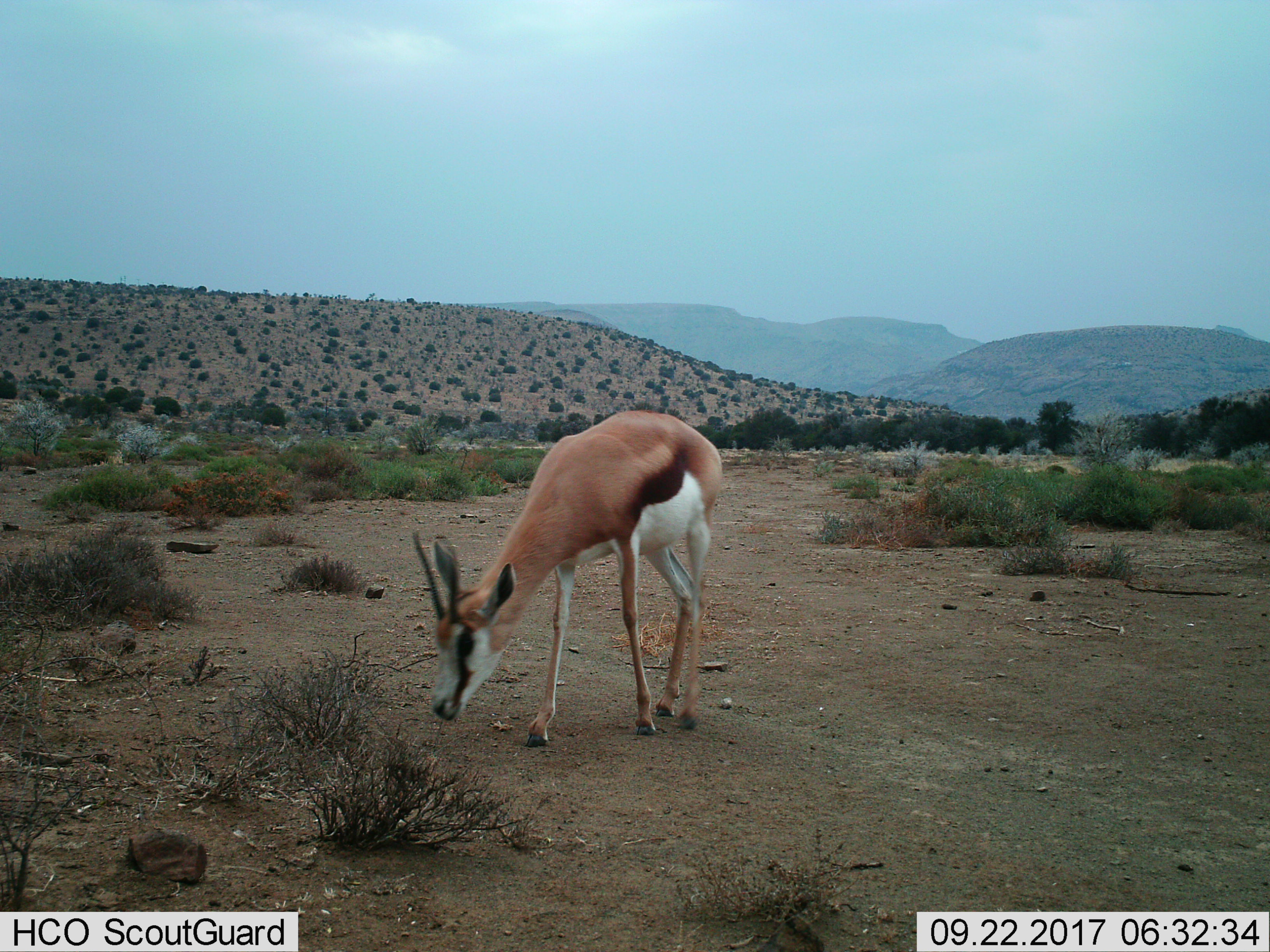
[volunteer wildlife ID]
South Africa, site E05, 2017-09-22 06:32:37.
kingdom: Animalia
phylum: Chordata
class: Mammalia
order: Artiodactyla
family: Bovidae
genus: Antidorcas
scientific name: Antidorcas marsupialis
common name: springbok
Springbok (Antidorcas marsupialis), count 1. Behavior (volunteer vote fractions): standing 20%, resting 0%, moving 30%, interacting 0%. Young present (vote fraction): 0%. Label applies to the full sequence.